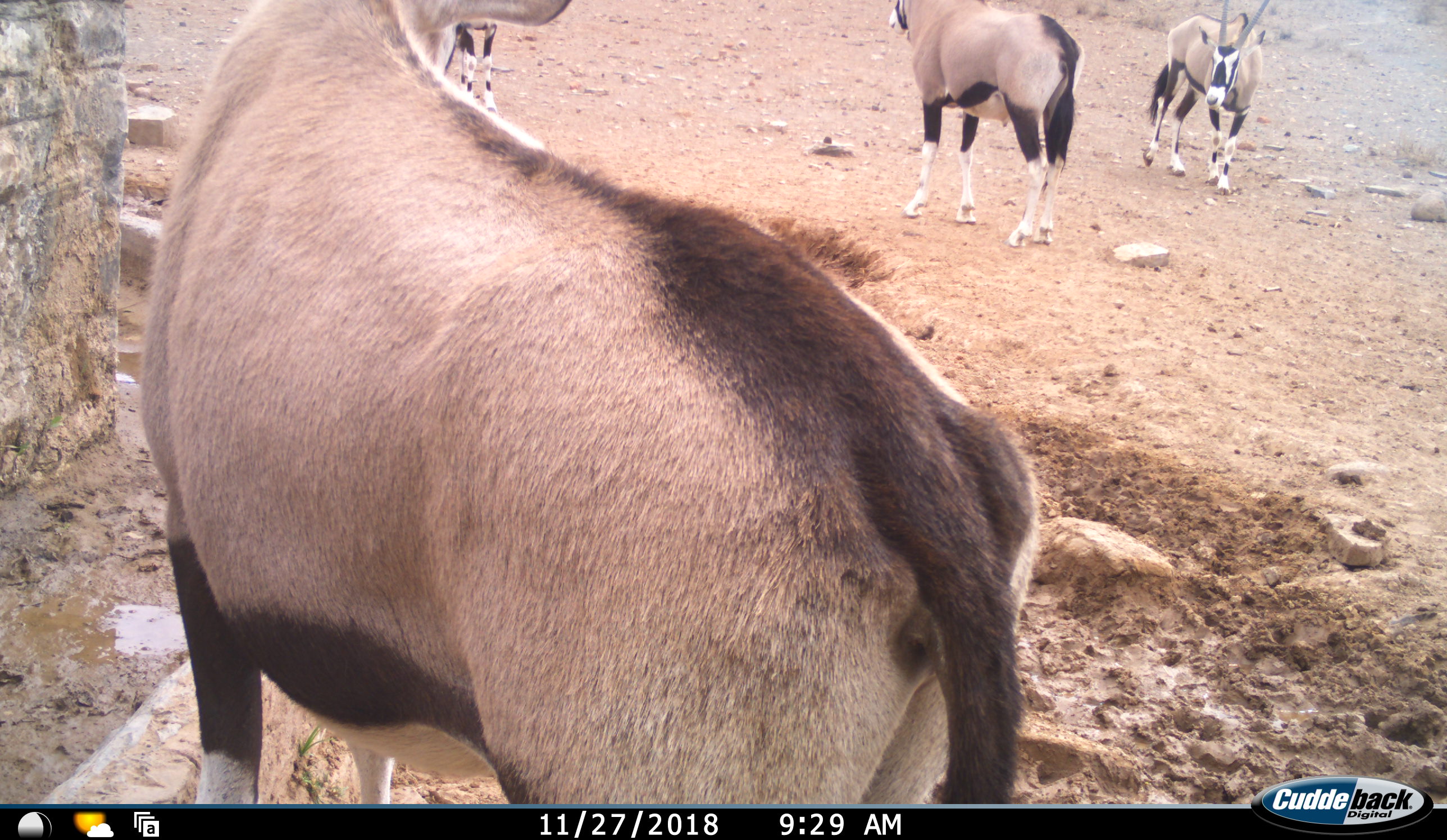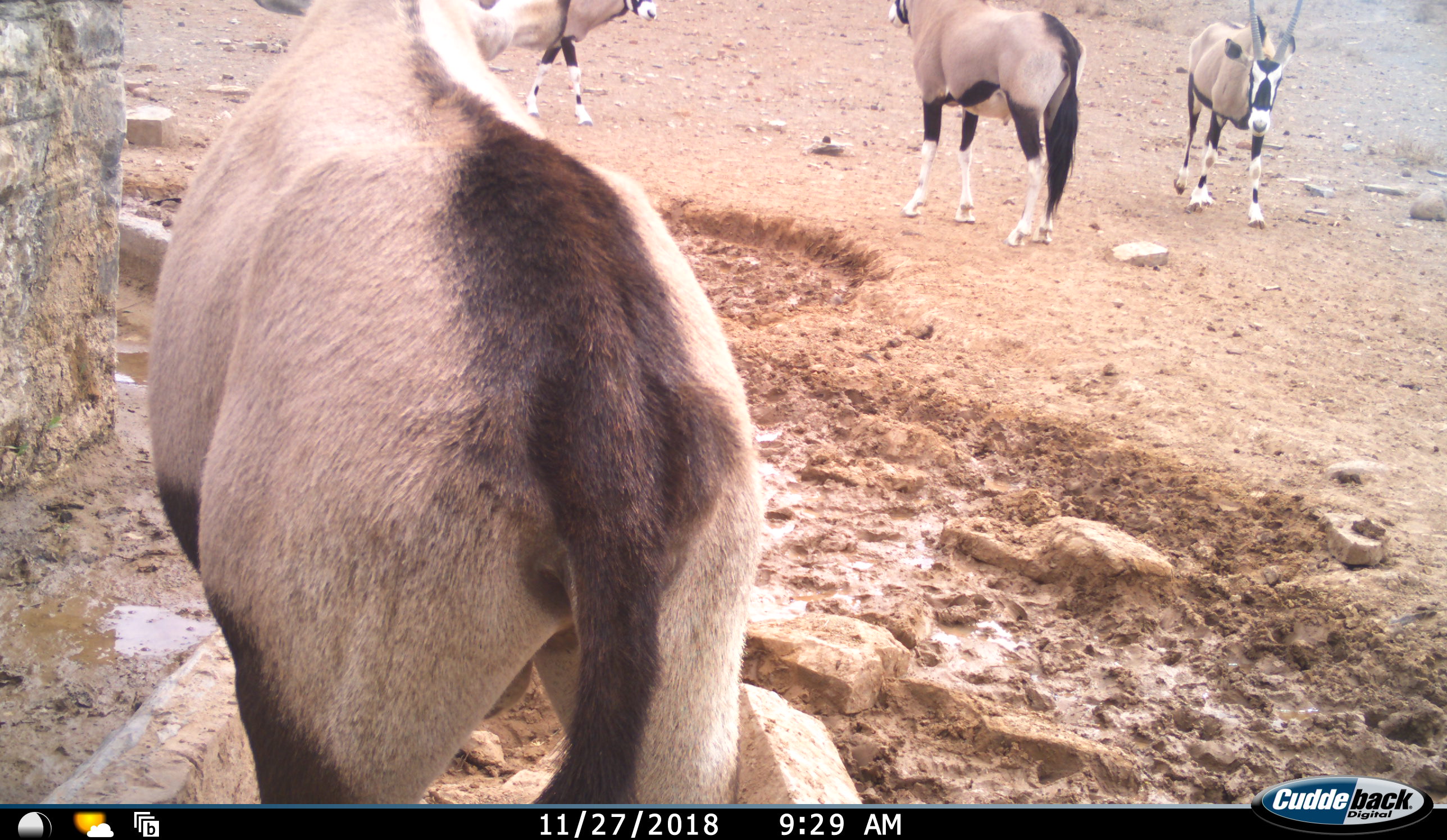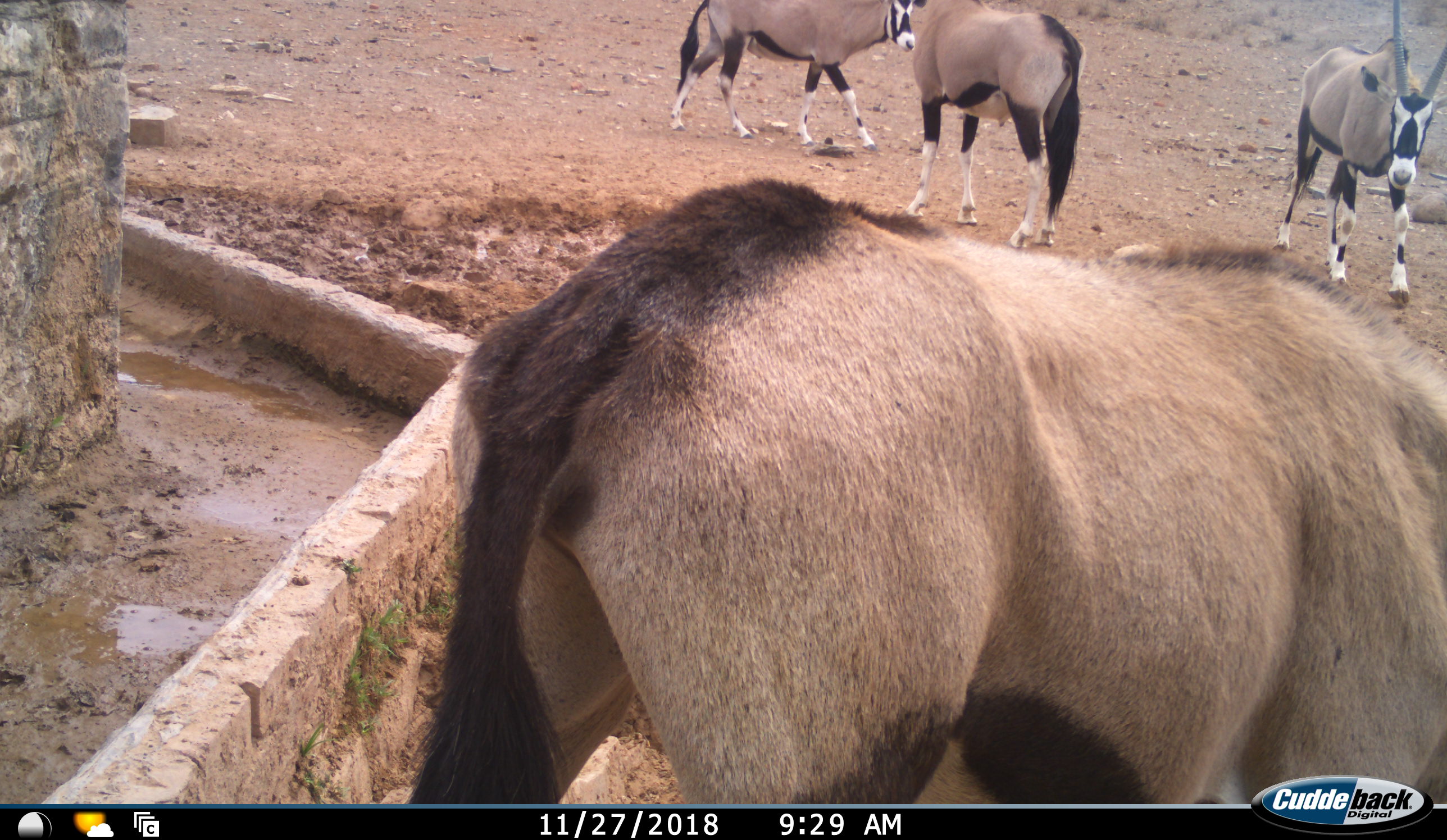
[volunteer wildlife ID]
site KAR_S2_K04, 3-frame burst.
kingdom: Animalia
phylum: Chordata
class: Mammalia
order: Artiodactyla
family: Bovidae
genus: Oryx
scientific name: Oryx gazella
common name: gemsbok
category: oryx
Oryx (gemsbok) (Oryx gazella), count 4. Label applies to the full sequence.